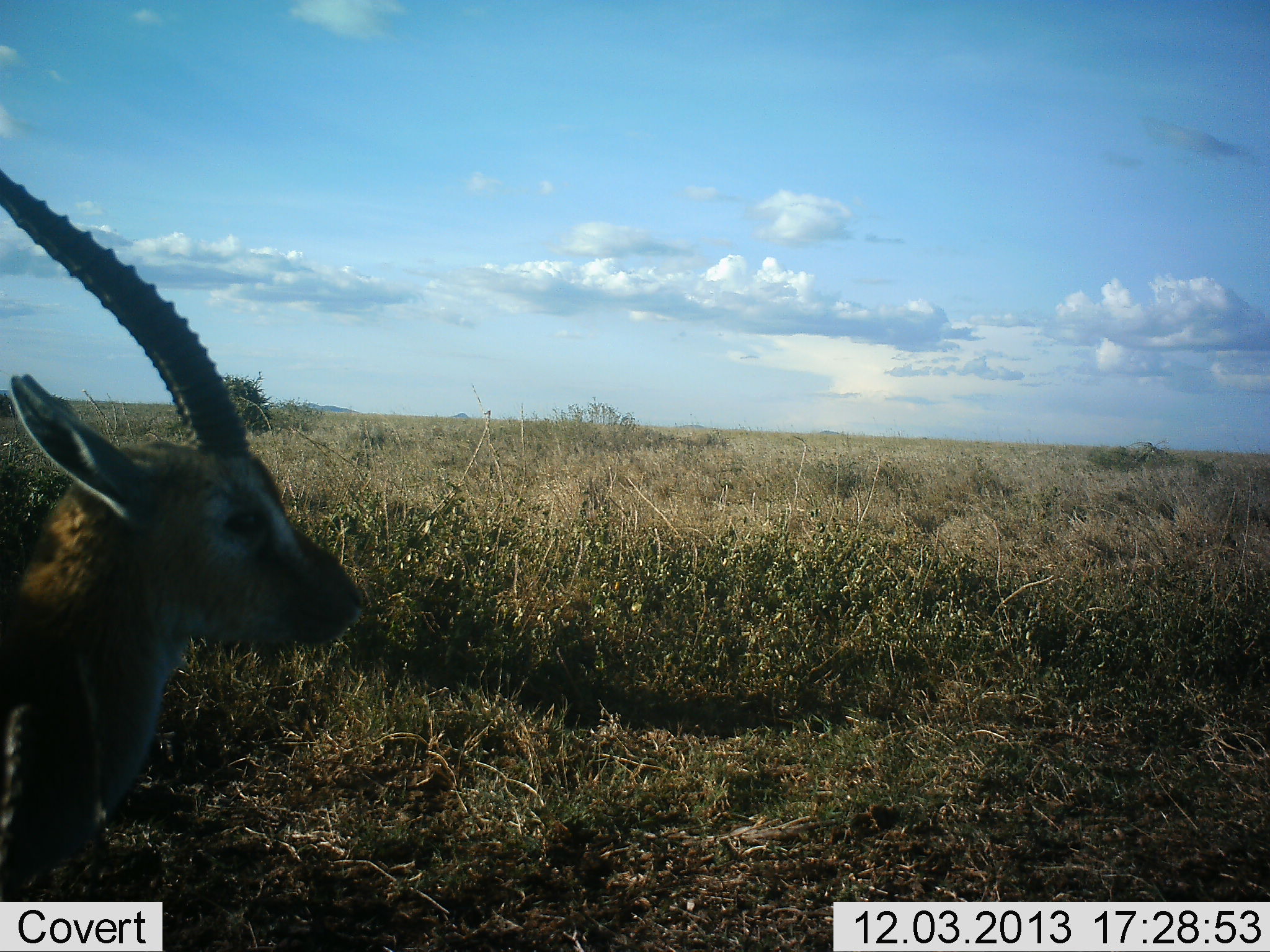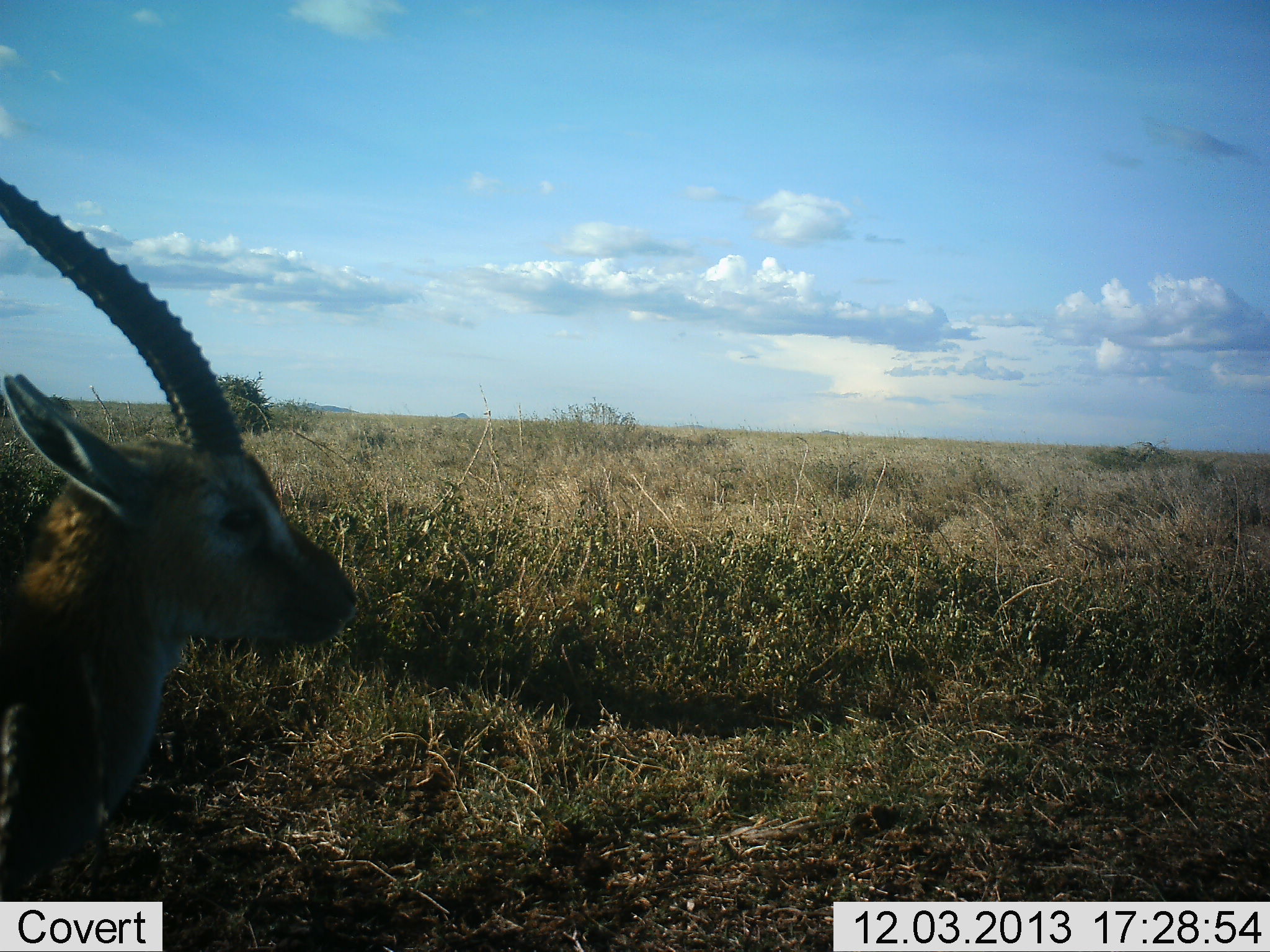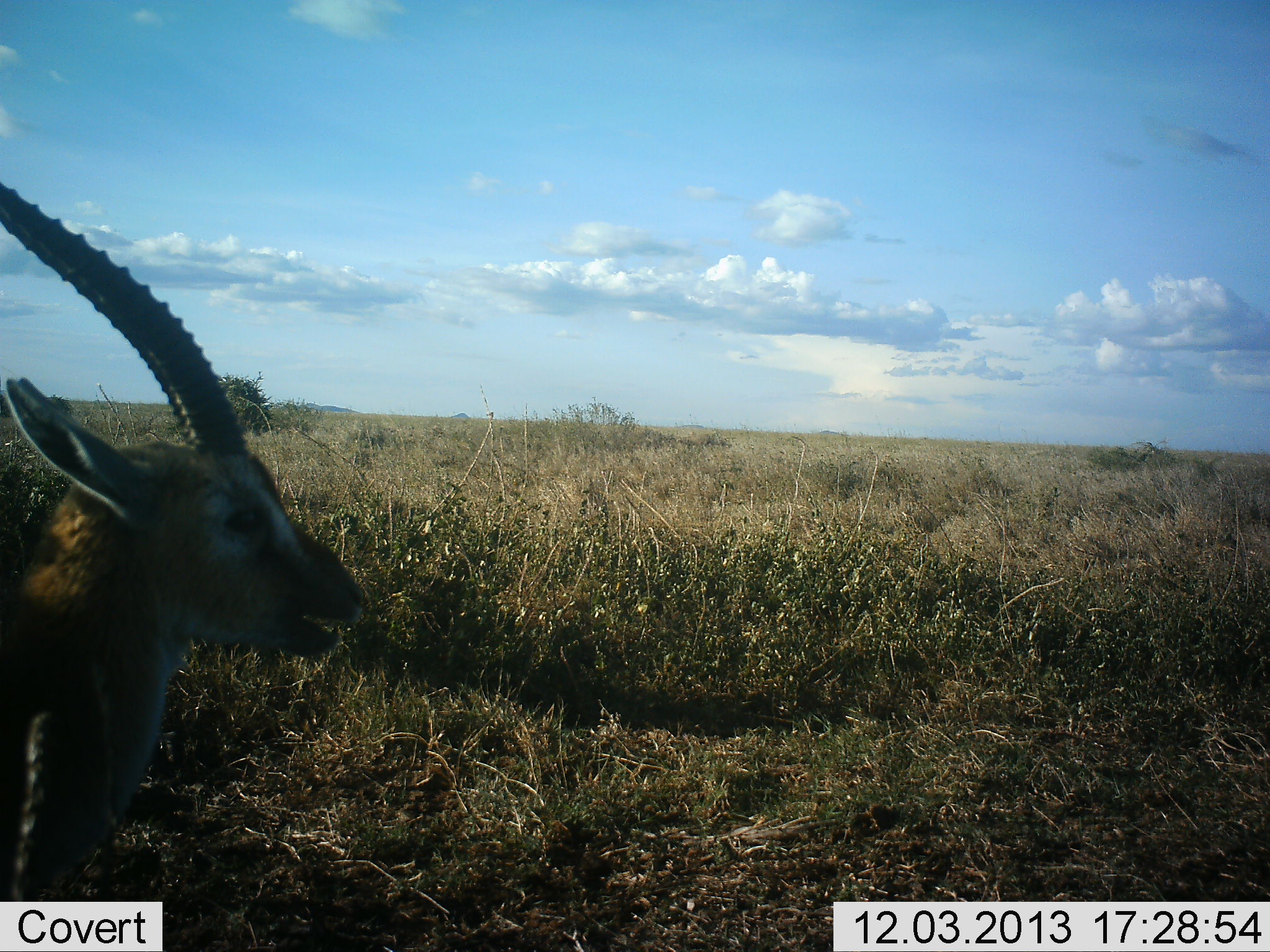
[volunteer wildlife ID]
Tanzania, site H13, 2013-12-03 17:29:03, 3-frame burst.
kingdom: Animalia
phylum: Chordata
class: Mammalia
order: Artiodactyla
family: Bovidae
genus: Eudorcas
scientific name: Eudorcas thomsonii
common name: thomson's gazelle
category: gazellethomsons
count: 1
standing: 90%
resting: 10%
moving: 0%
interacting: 0%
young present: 0%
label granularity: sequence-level